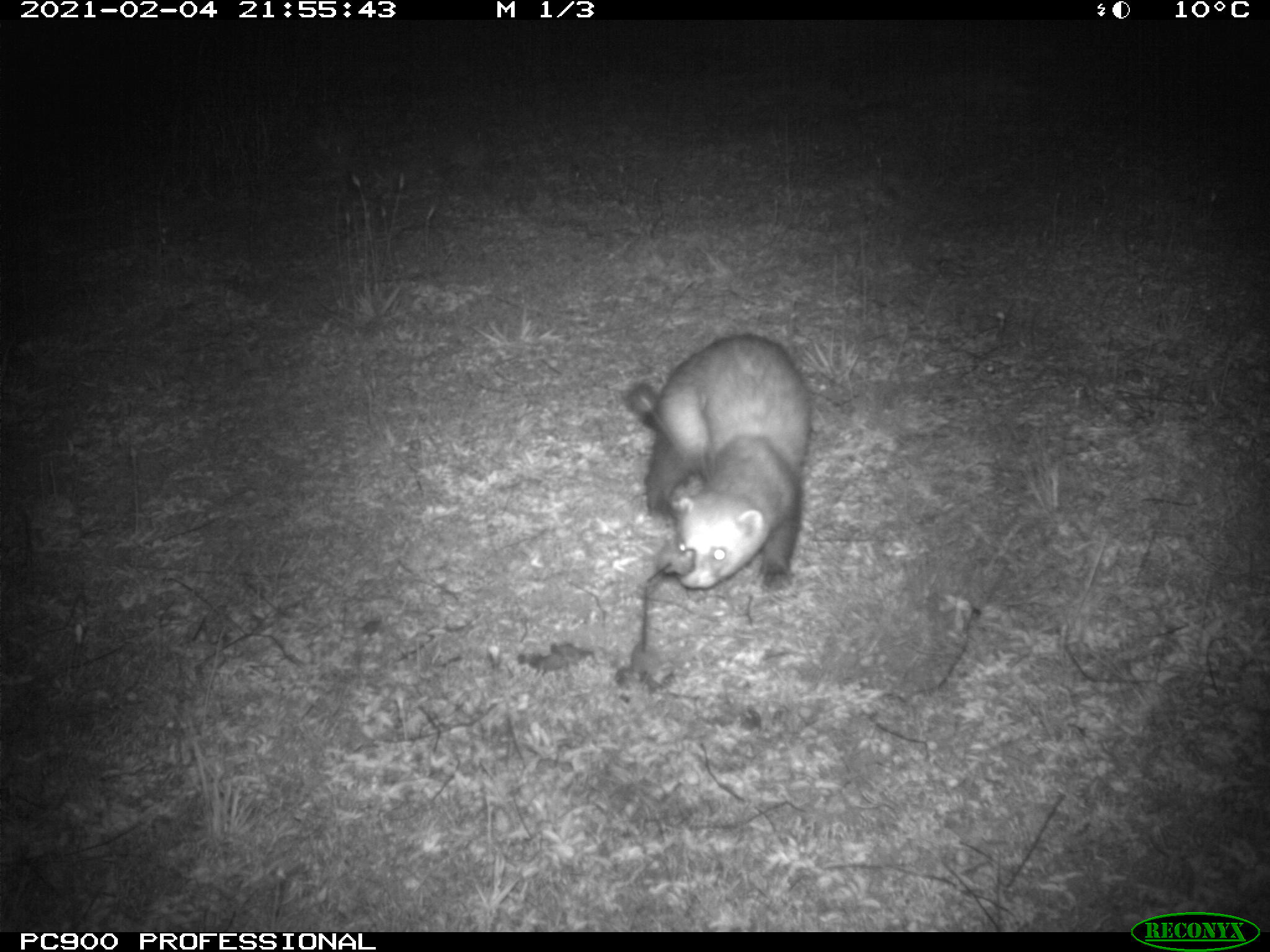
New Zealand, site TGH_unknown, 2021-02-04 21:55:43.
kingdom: Animalia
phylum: Chordata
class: Mammalia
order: Carnivora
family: Mustelidae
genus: Mustela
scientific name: Mustela furo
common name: ferret